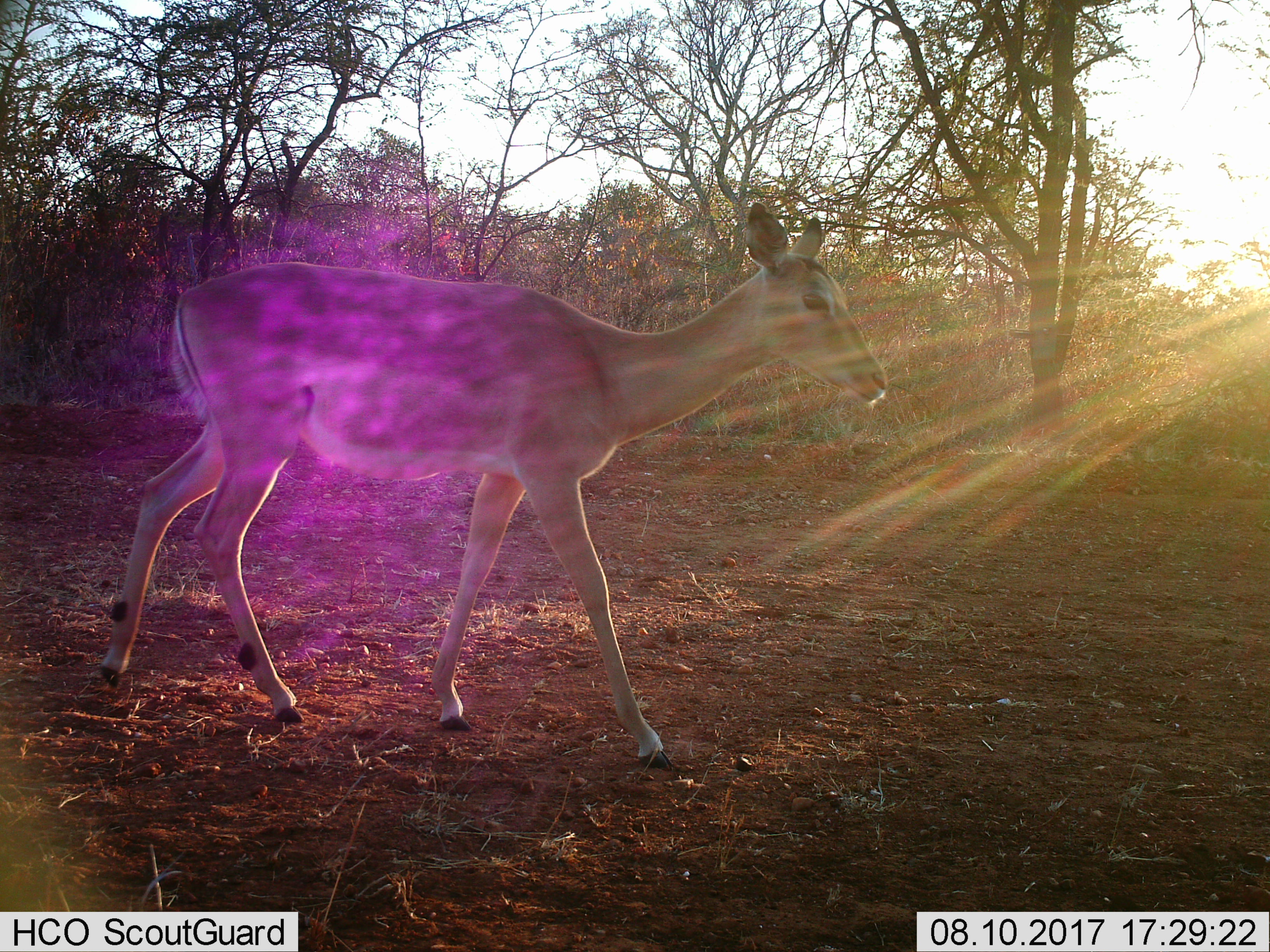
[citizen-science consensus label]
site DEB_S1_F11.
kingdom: Animalia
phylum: Chordata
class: Mammalia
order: Artiodactyla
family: Bovidae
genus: Aepyceros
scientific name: Aepyceros melampus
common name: impala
Impala (Aepyceros melampus), count 1. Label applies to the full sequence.